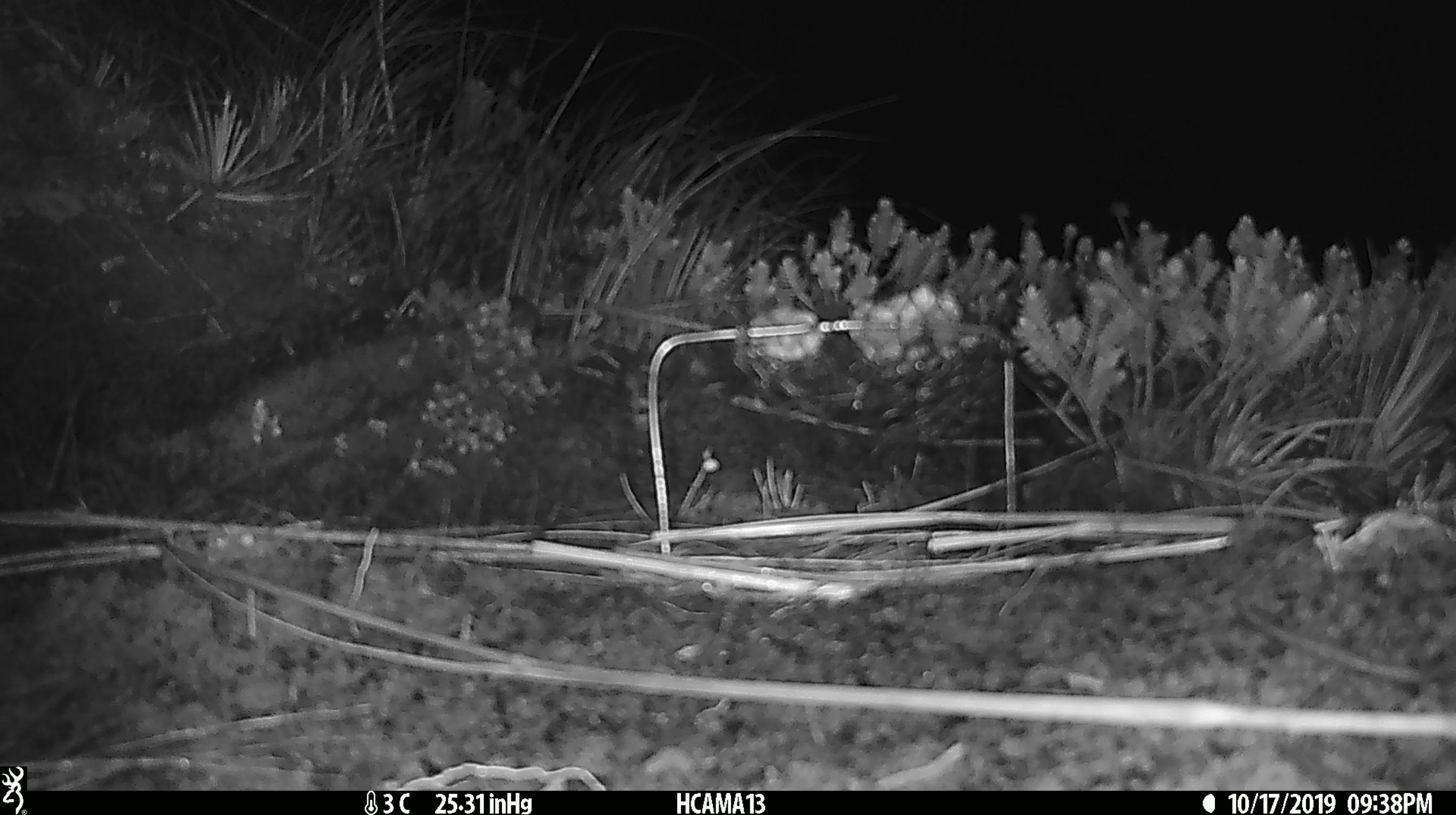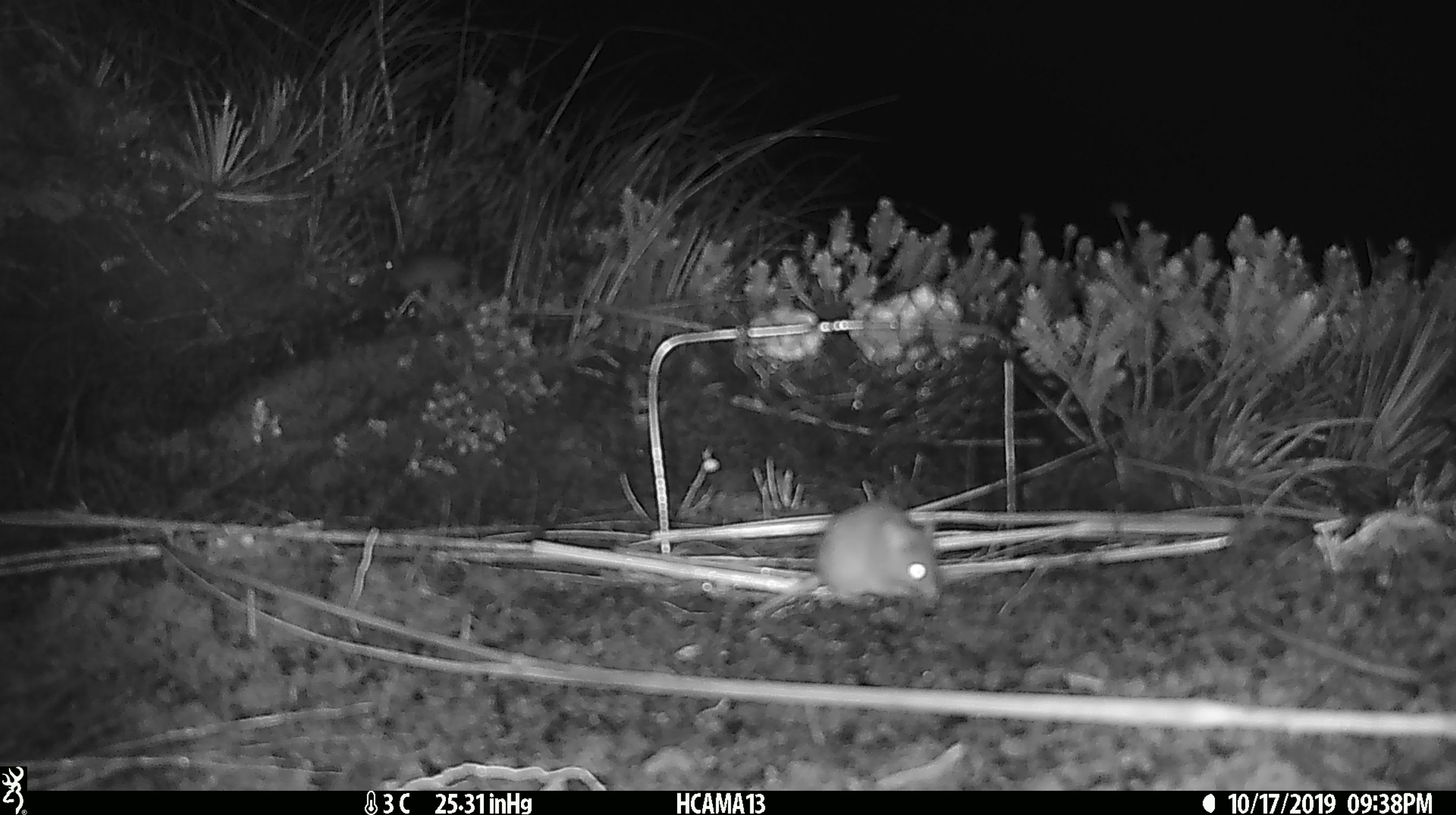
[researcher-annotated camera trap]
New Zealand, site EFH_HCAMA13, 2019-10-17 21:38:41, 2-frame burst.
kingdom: Animalia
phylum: Chordata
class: Mammalia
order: Rodentia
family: Muridae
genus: Mus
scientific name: Mus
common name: mouse